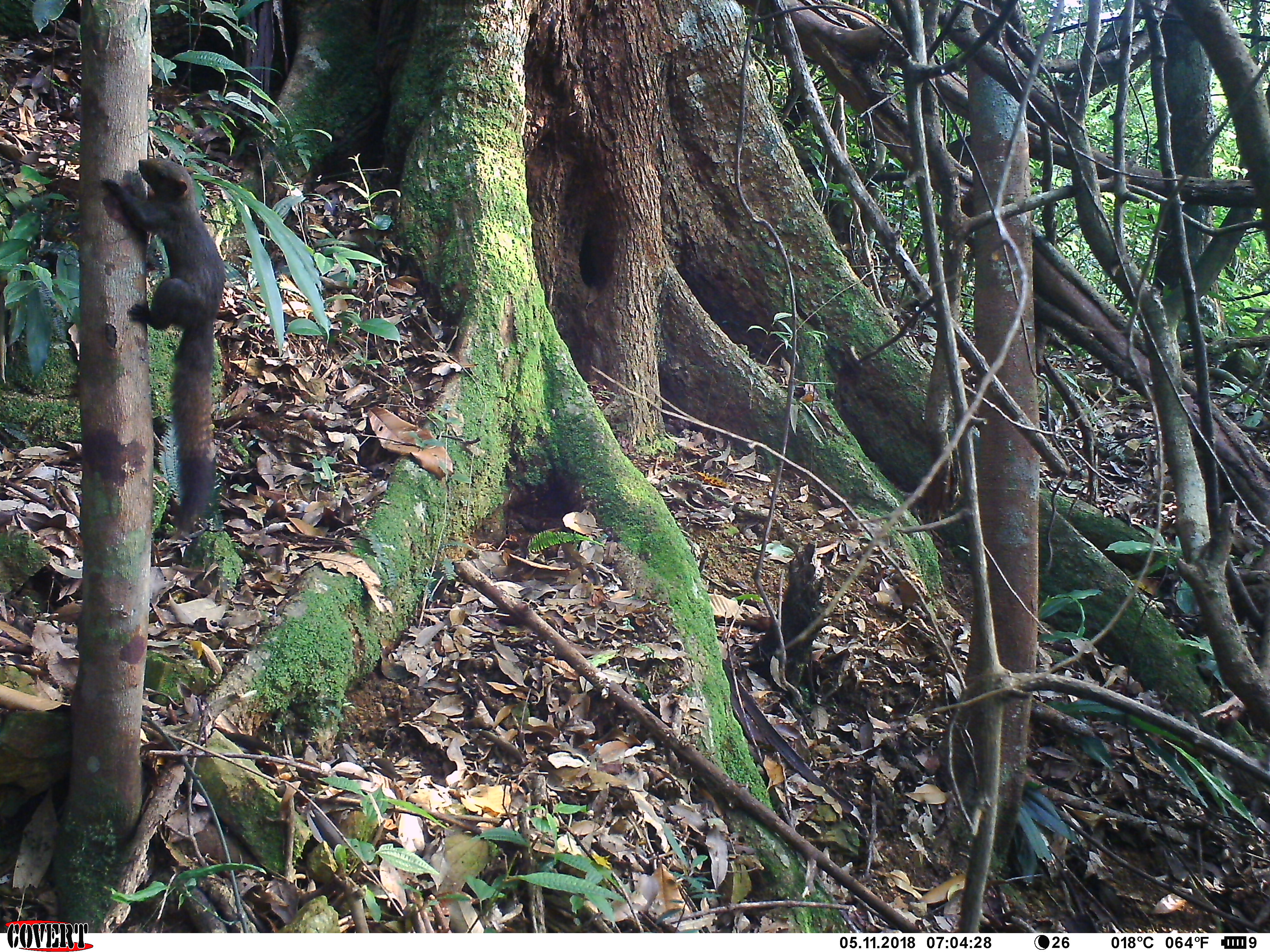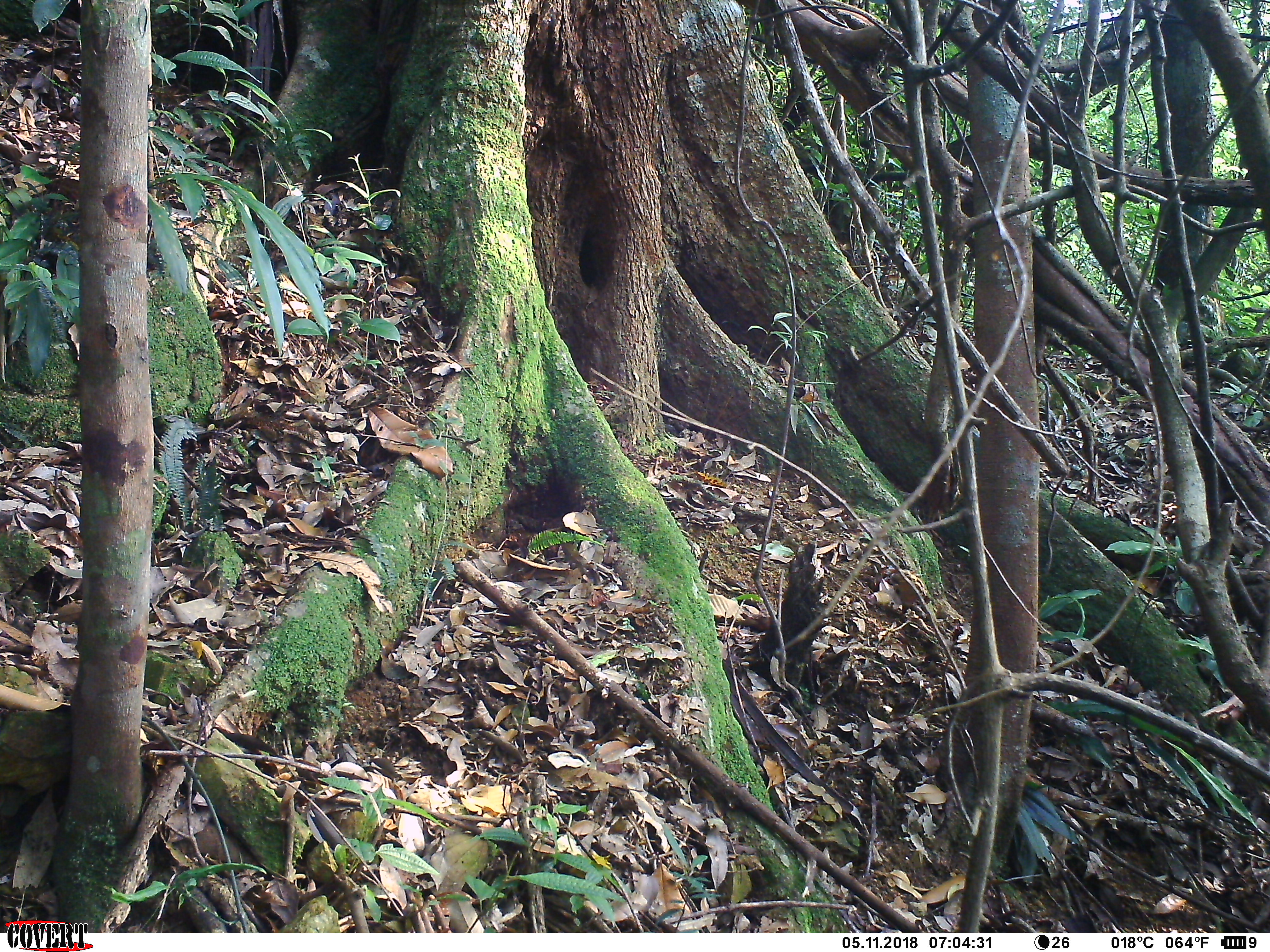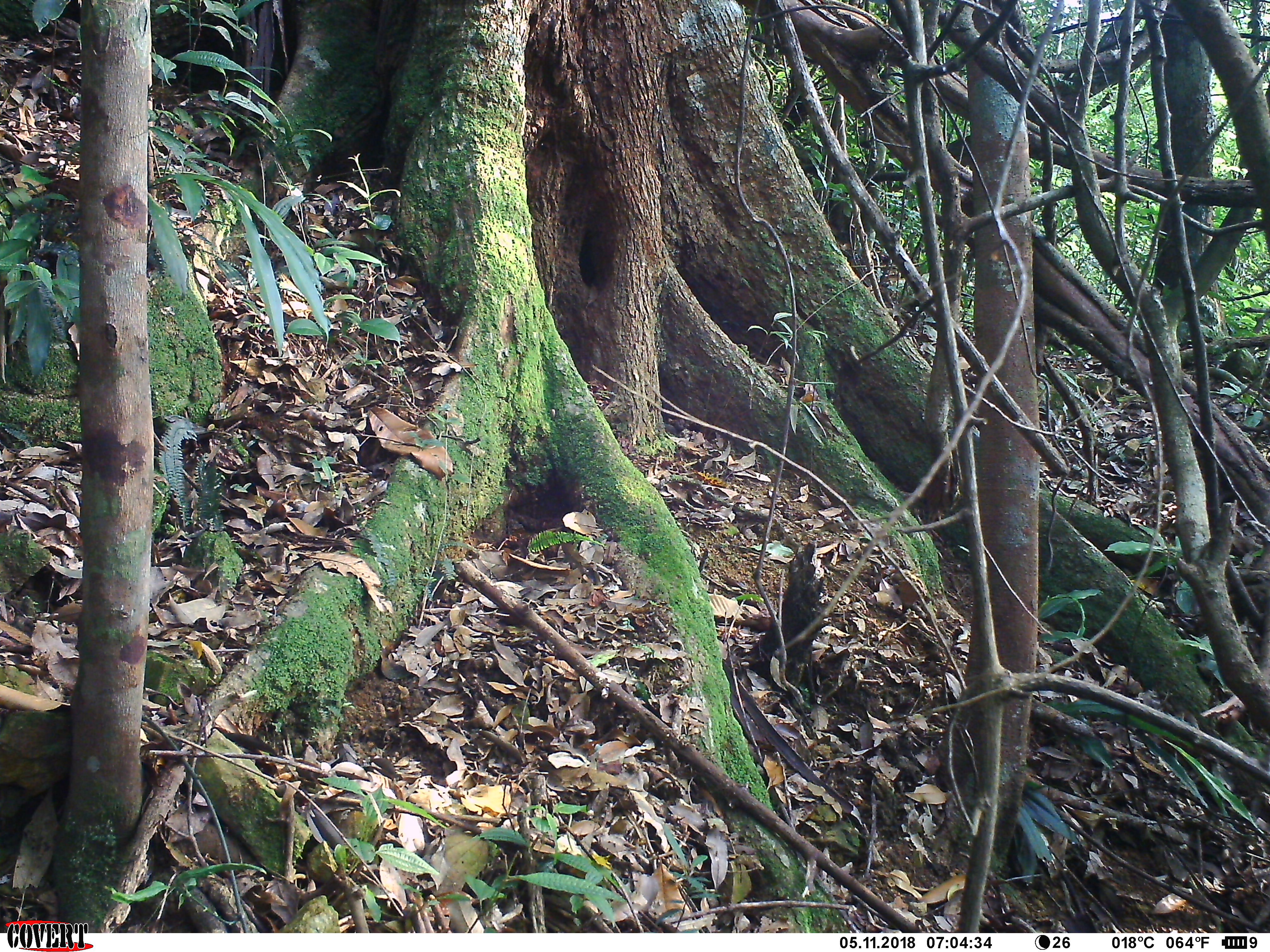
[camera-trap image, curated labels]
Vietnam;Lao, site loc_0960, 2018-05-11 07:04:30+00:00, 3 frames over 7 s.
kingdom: Animalia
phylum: Chordata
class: Mammalia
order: Rodentia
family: Sciuridae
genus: Sciurus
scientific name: Sciurus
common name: squirrel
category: unidentified squirrel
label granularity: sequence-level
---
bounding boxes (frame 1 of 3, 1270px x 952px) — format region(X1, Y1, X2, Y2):
unidentified squirrel: region(100, 157, 226, 538)